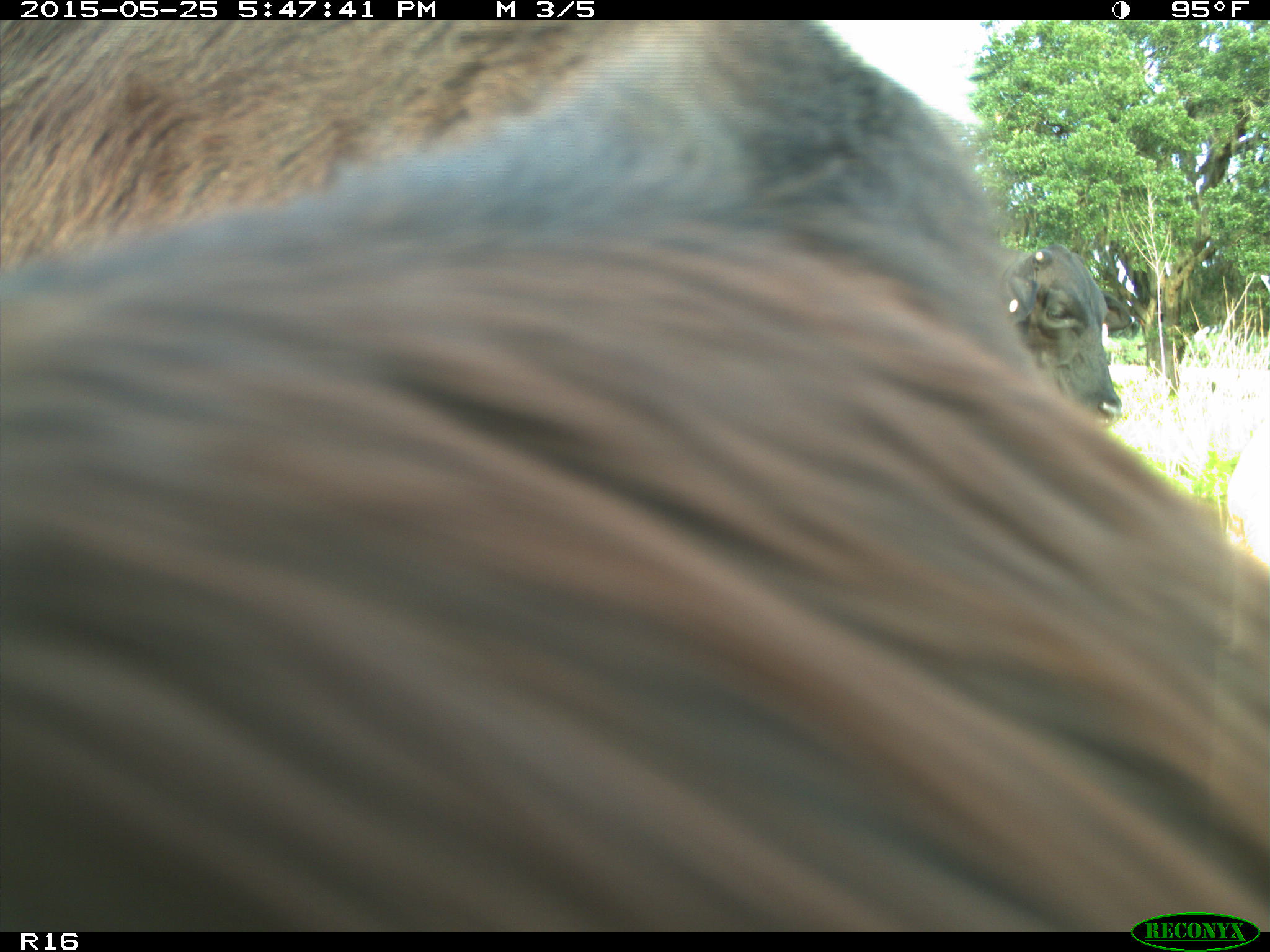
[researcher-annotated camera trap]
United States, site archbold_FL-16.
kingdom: Animalia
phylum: Chordata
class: Mammalia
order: Artiodactyla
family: Bovidae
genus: Bos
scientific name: Bos taurus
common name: domestic cow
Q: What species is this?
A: Bos taurus (domestic cow).